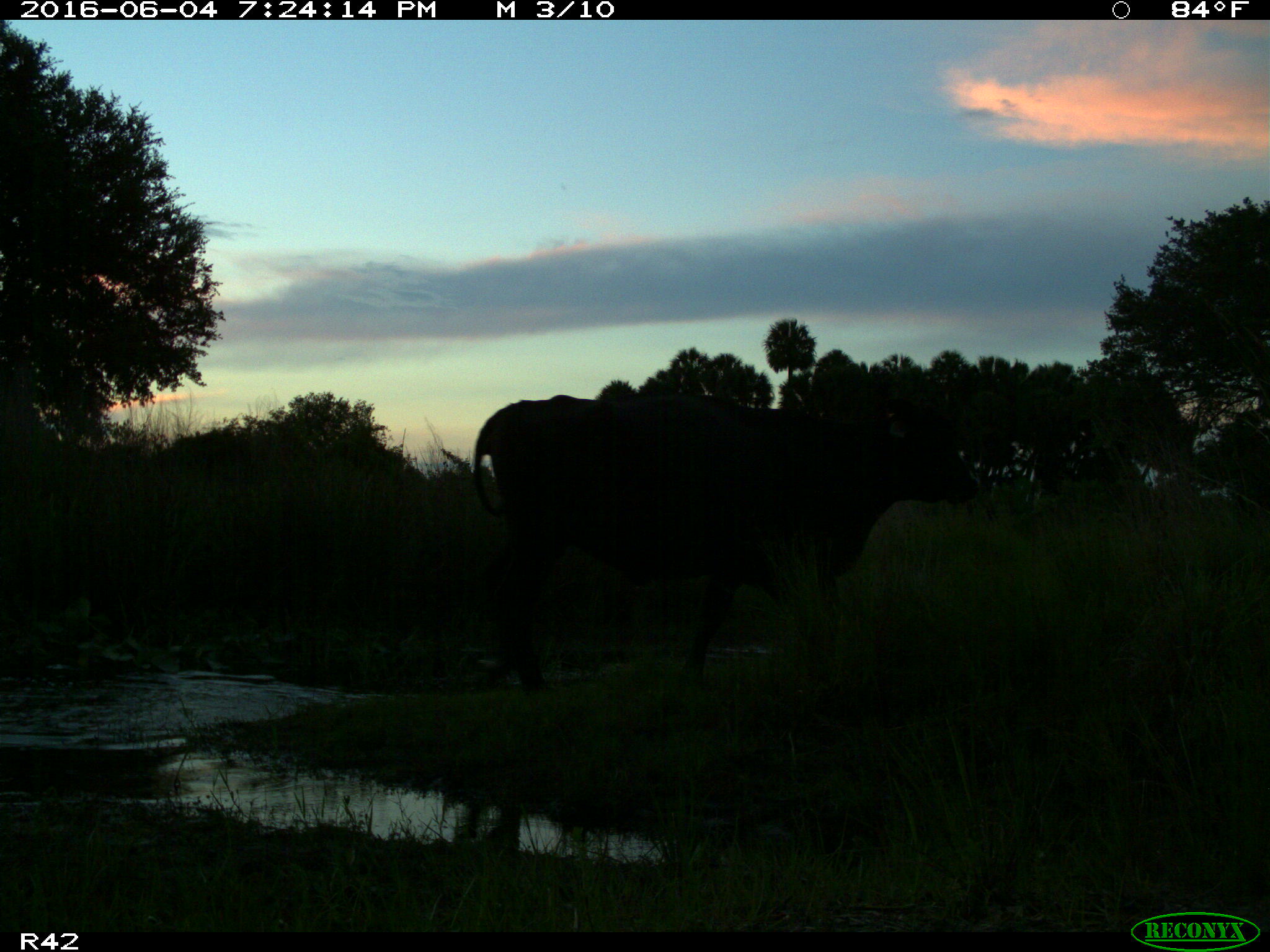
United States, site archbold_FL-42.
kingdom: Animalia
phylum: Chordata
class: Mammalia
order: Artiodactyla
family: Bovidae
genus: Bos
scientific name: Bos taurus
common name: domestic cow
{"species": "Bos taurus (domestic cow)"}